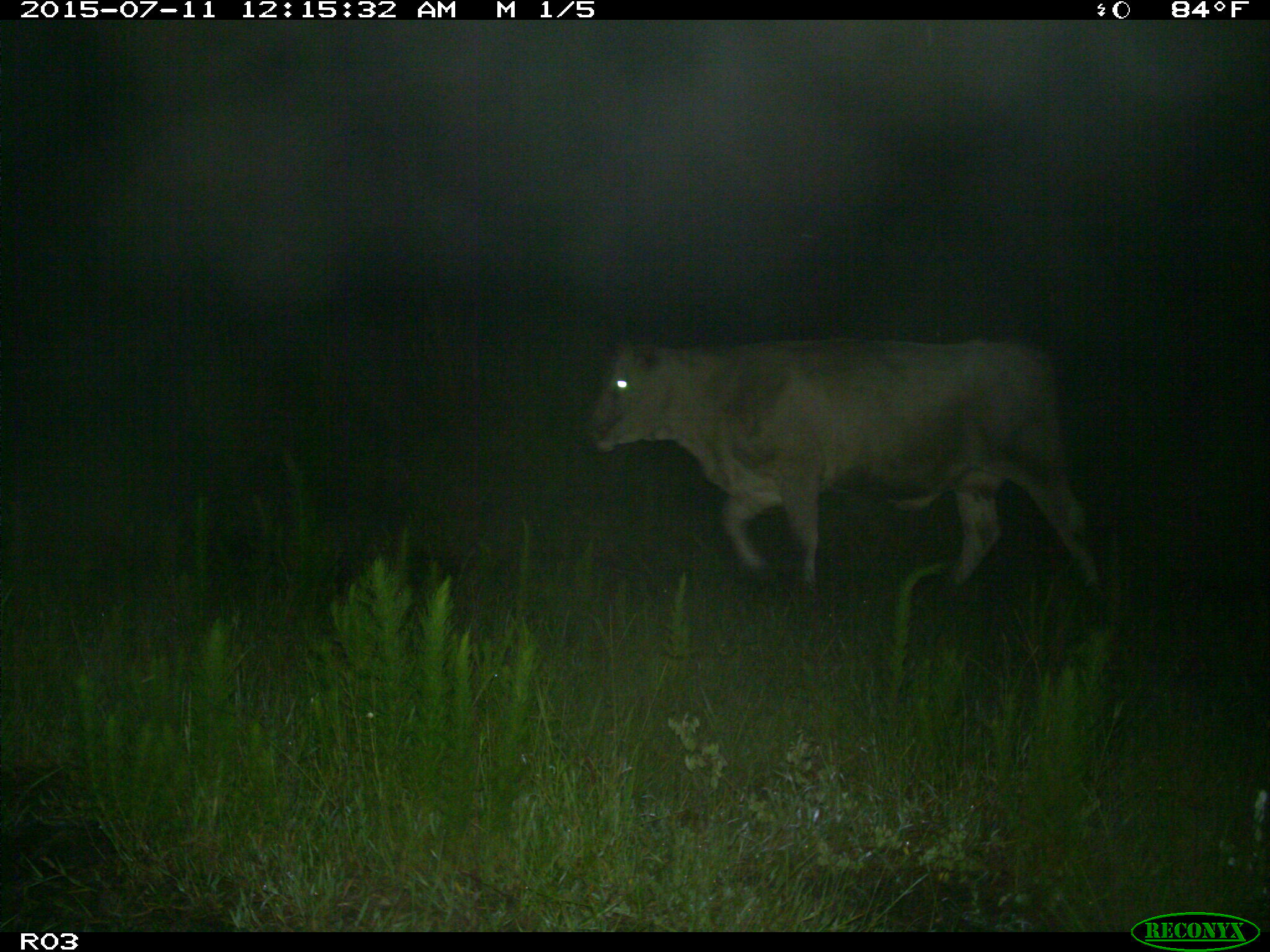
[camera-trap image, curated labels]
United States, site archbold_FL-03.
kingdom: Animalia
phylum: Chordata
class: Mammalia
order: Artiodactyla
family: Bovidae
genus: Bos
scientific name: Bos taurus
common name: domestic cow